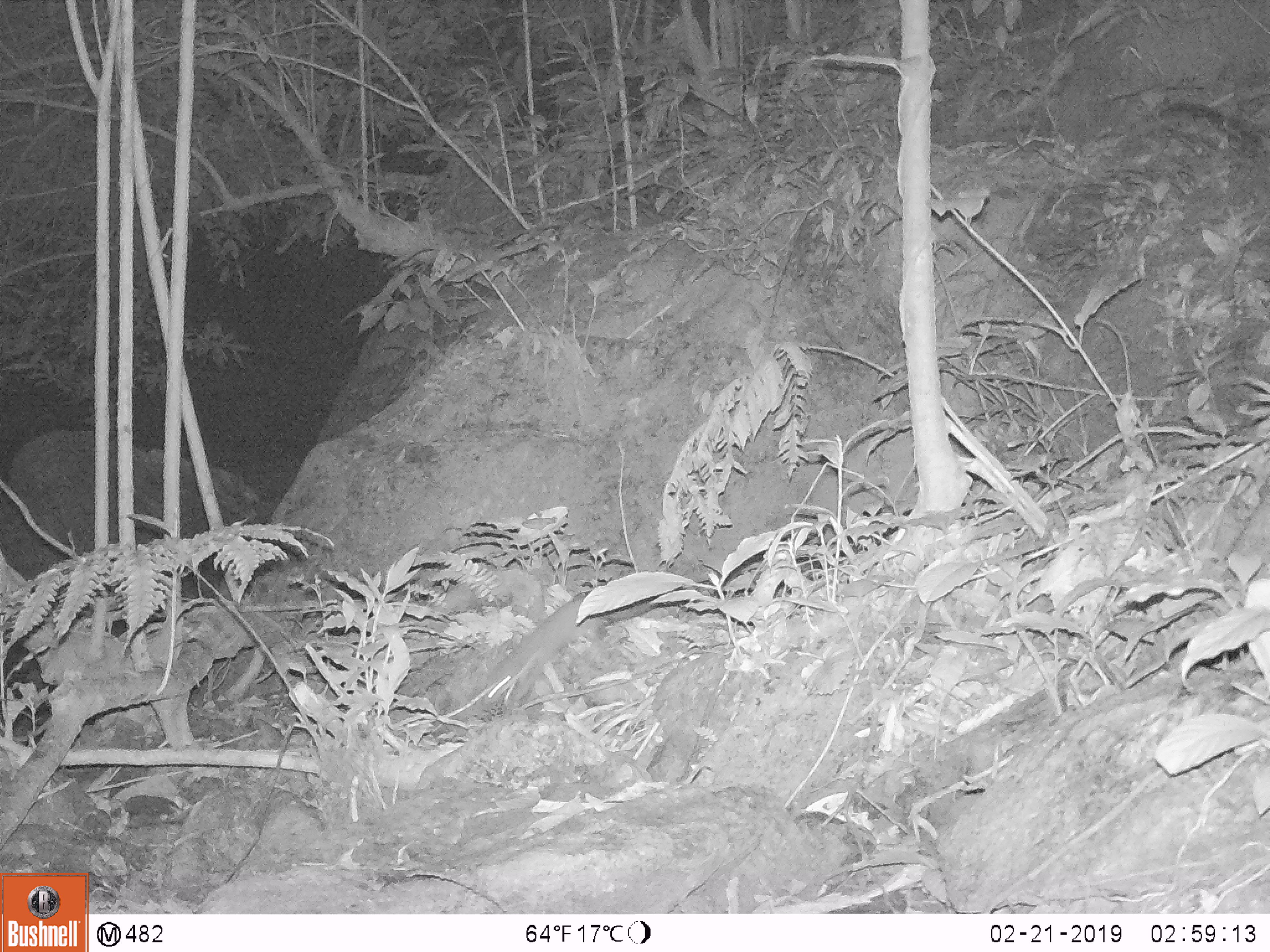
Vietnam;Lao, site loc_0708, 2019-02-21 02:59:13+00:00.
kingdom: Animalia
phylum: Chordata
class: Mammalia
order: Rodentia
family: Muridae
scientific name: Muridae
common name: old-world mice and rats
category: unidentified murid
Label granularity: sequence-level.